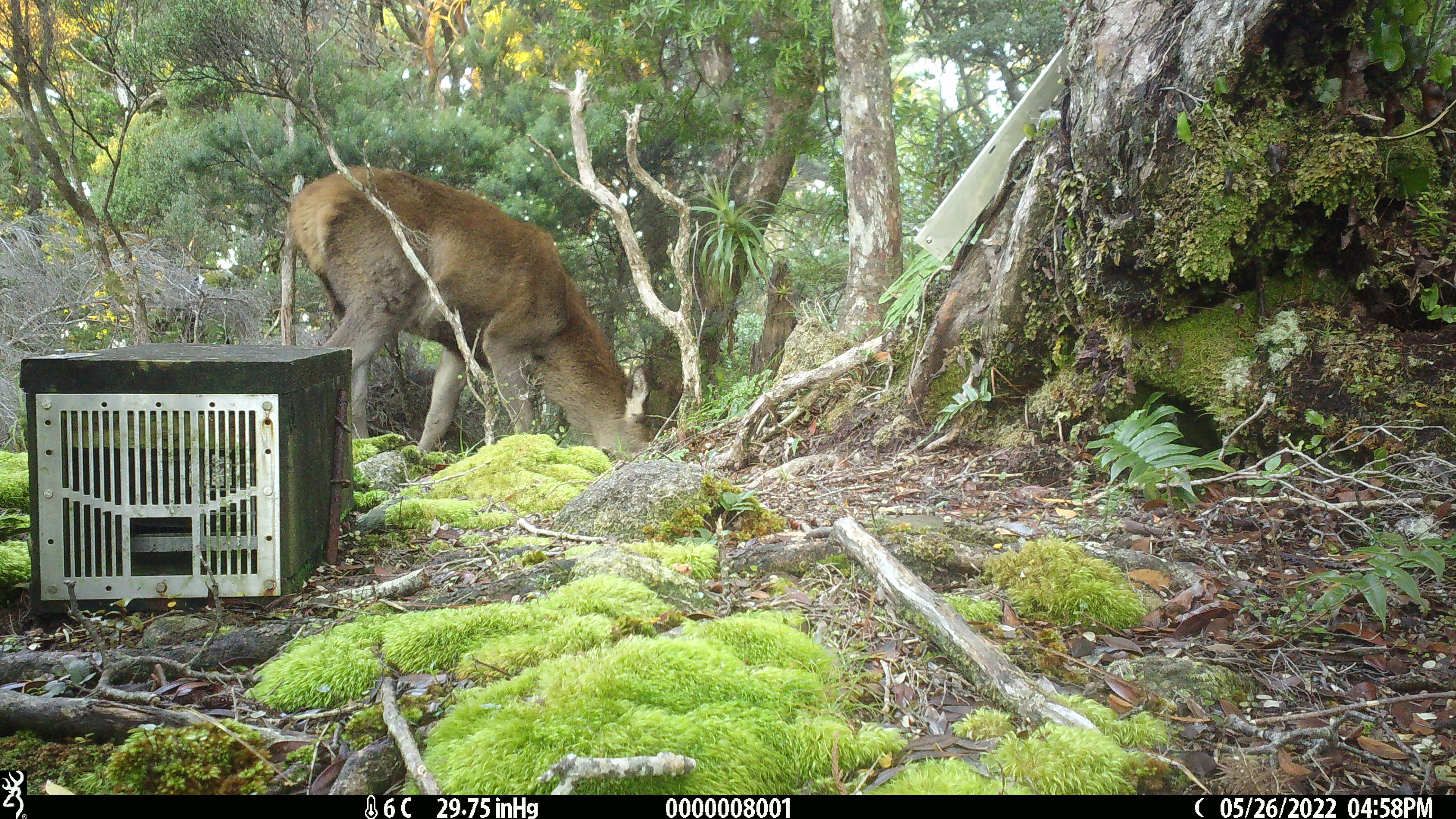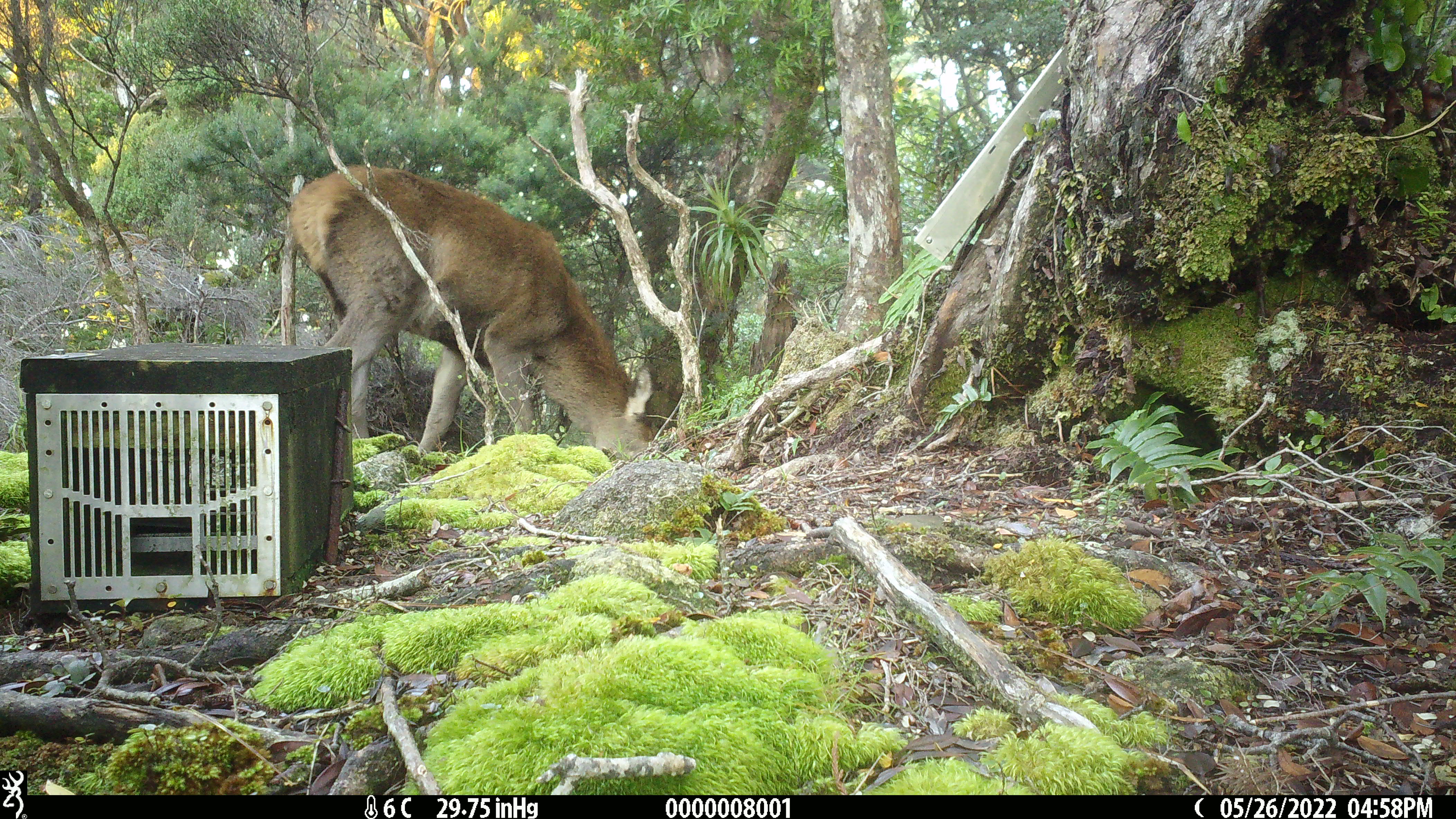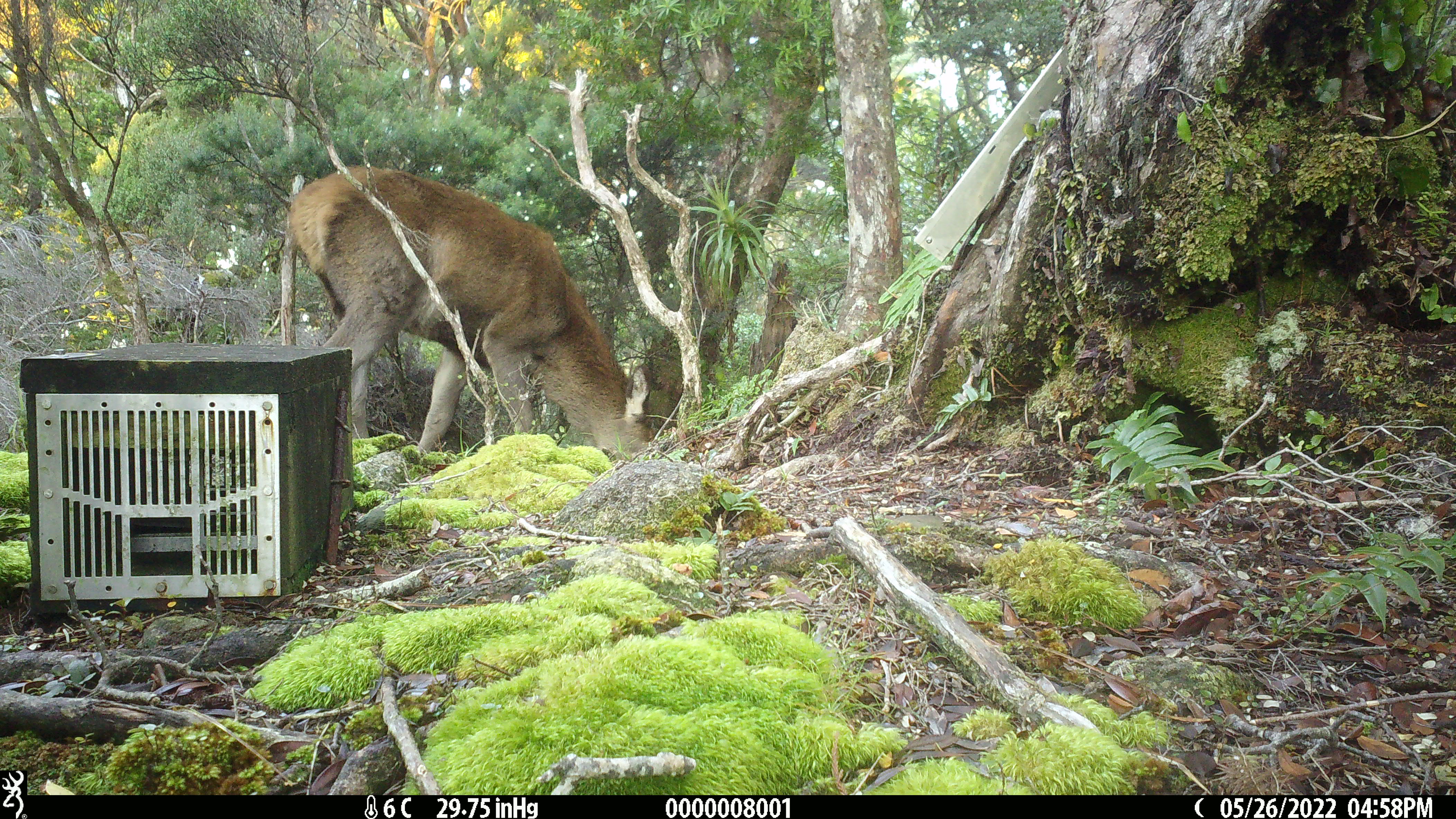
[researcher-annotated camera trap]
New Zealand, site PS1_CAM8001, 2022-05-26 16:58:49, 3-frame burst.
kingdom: Animalia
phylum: Chordata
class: Mammalia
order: Artiodactyla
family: Cervidae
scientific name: Cervidae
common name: deer